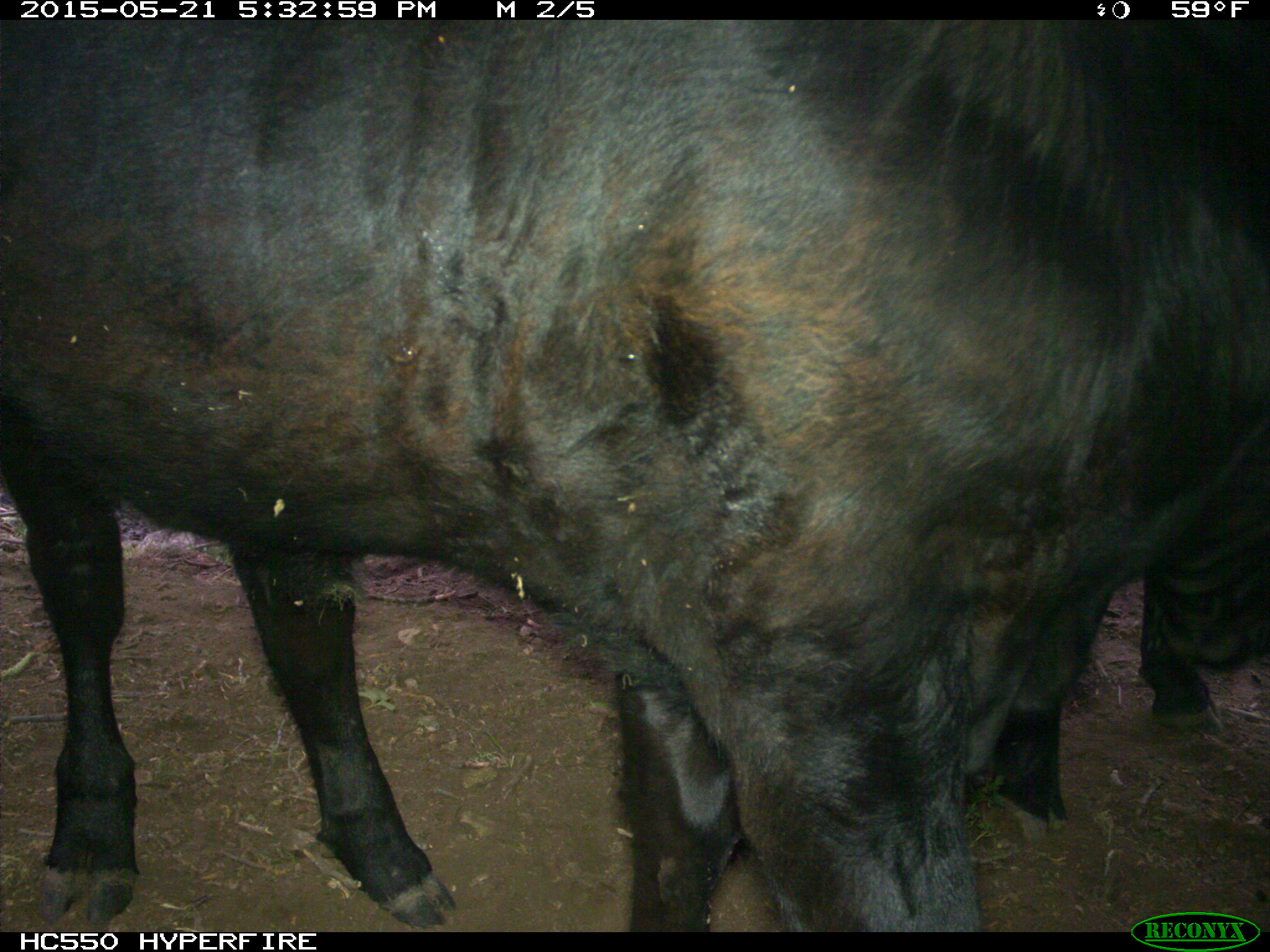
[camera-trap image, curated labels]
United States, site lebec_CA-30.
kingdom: Animalia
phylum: Chordata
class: Mammalia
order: Artiodactyla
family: Bovidae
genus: Bos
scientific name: Bos taurus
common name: domestic cow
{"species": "Bos taurus (domestic cow)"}